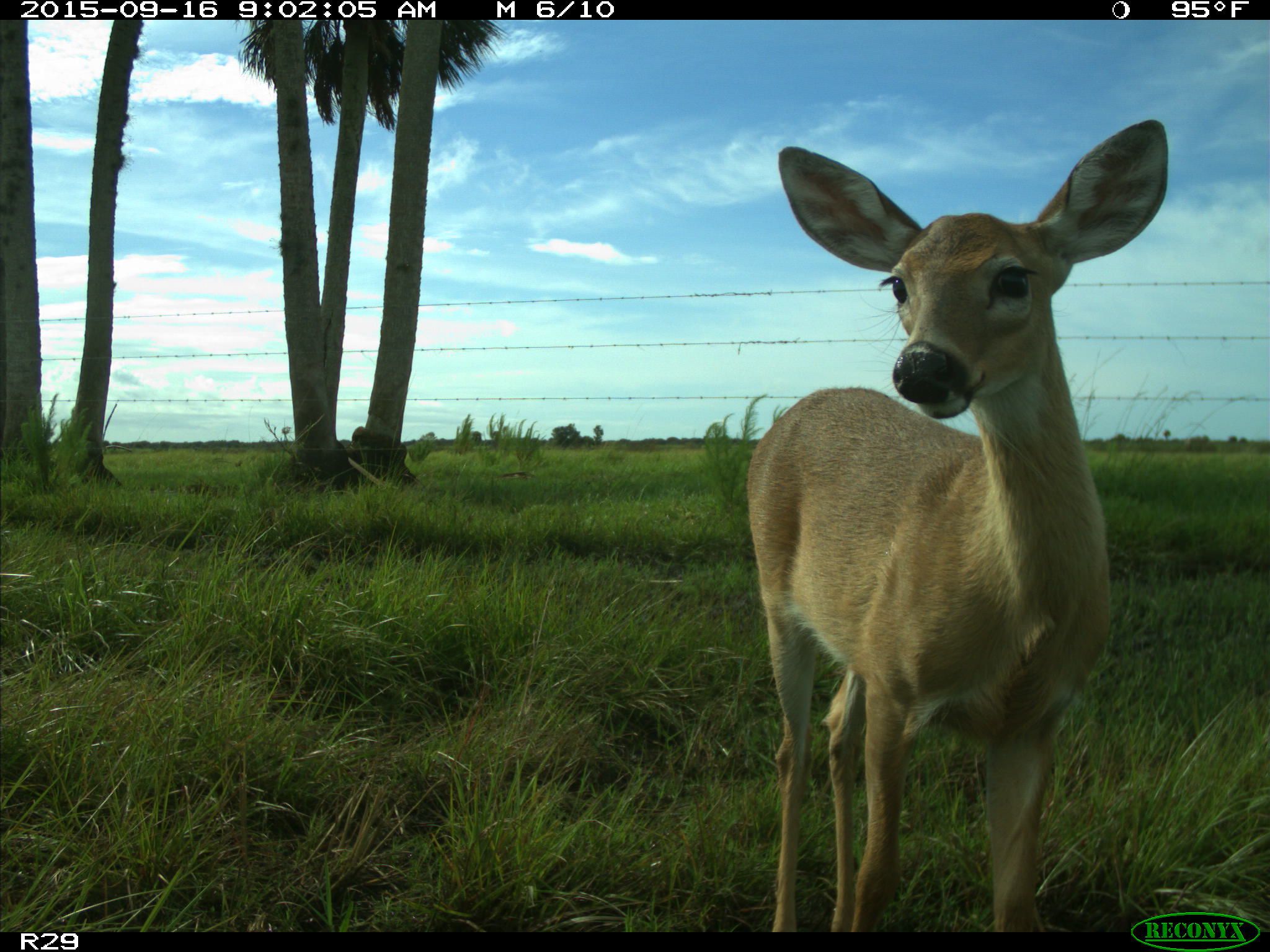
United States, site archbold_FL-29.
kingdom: Animalia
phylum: Chordata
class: Mammalia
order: Artiodactyla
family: Cervidae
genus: Odocoileus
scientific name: Odocoileus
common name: deer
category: unidentified deer